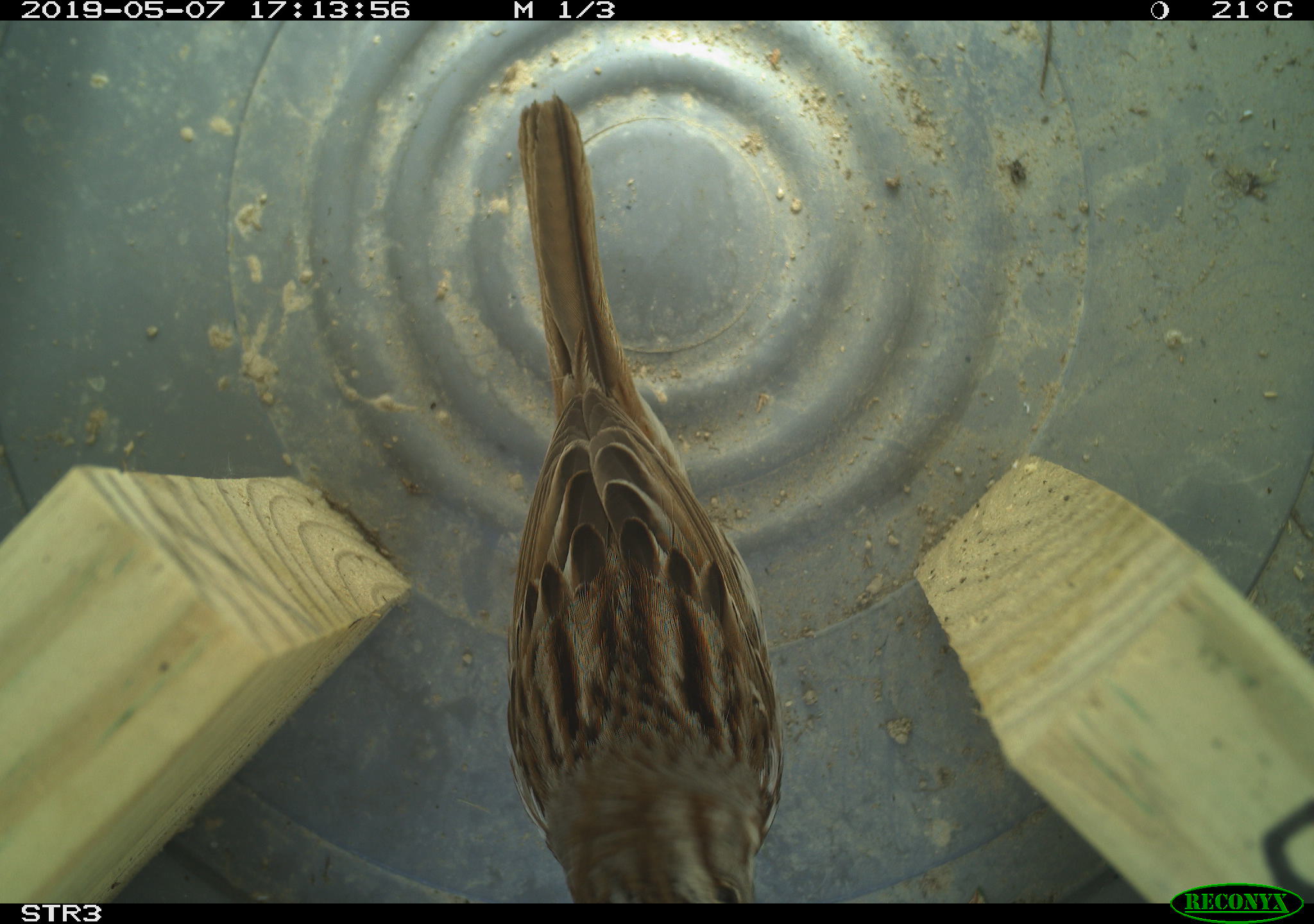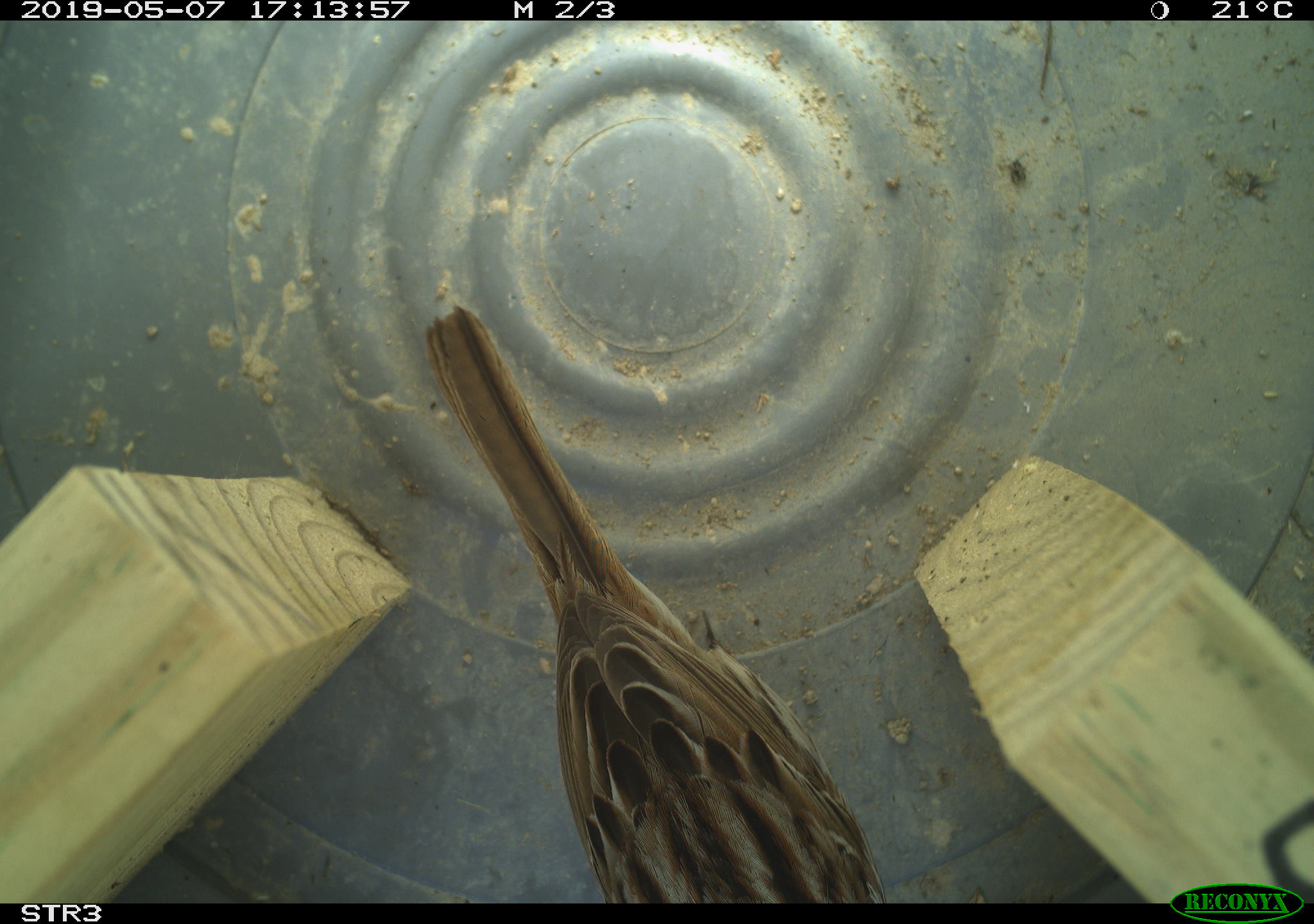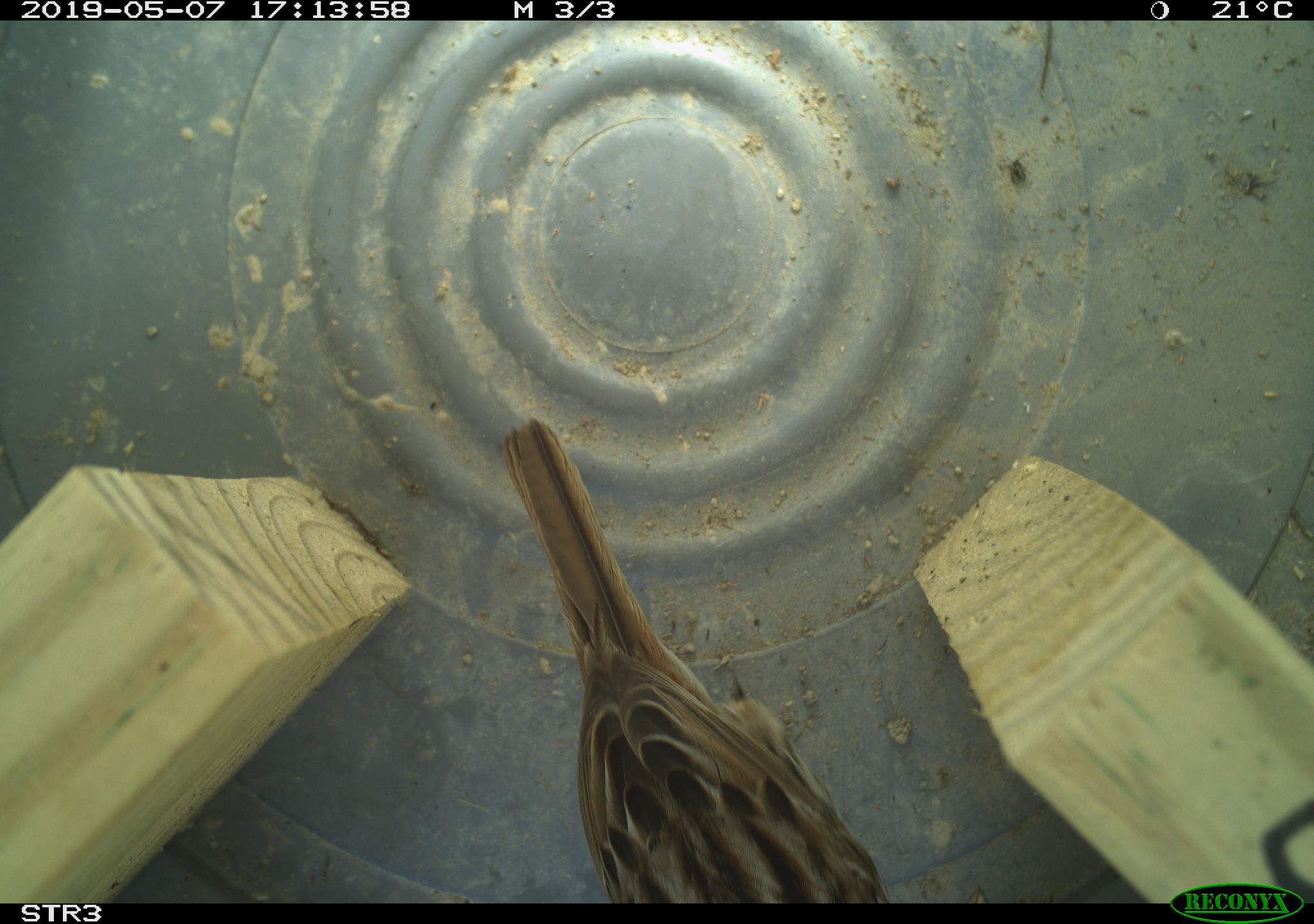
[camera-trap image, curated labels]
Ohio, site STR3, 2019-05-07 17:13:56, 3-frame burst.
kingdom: Animalia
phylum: Chordata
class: Aves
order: Passeriformes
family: Passerellidae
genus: Melospiza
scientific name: Melospiza melodia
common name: song sparrow